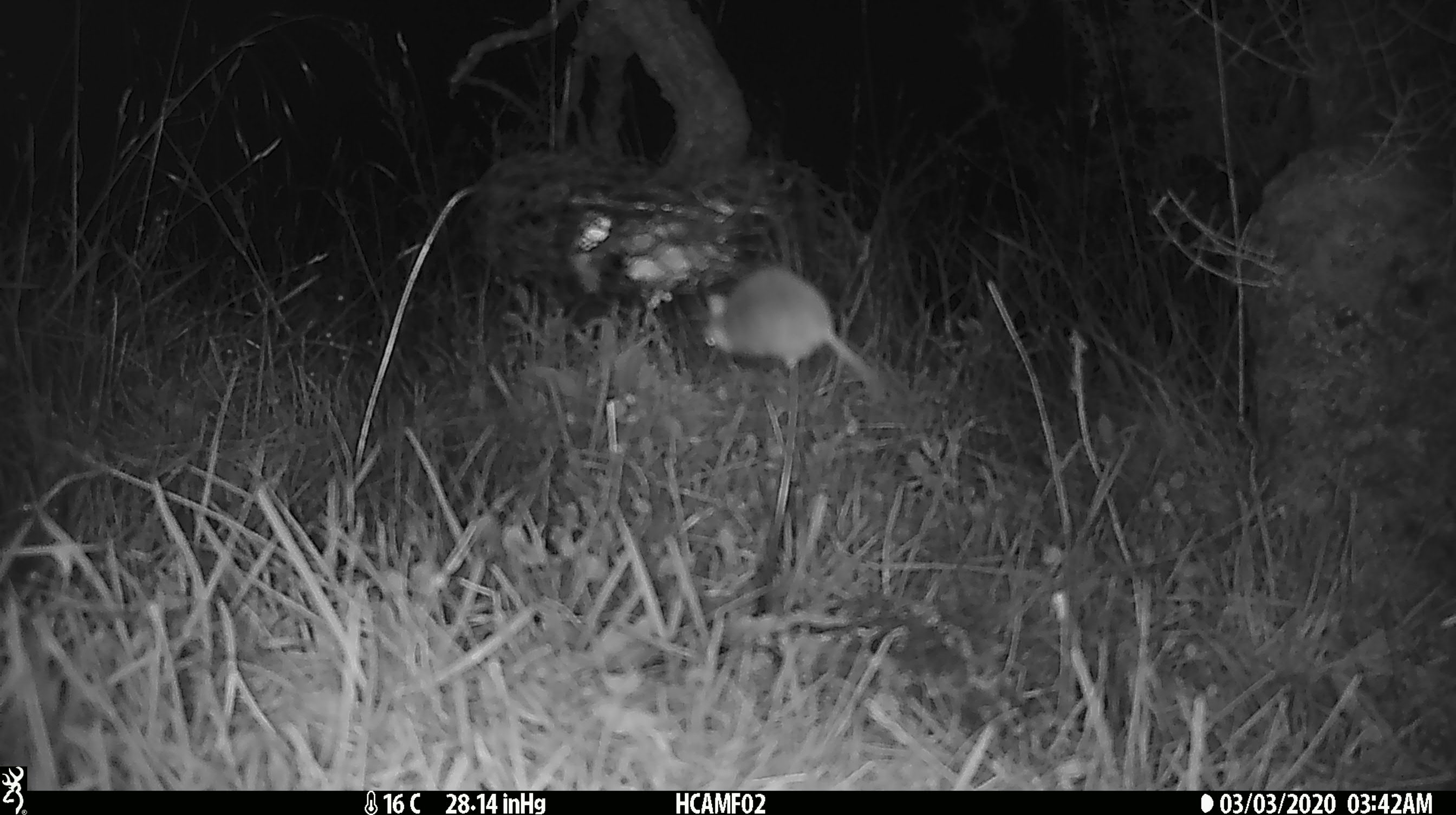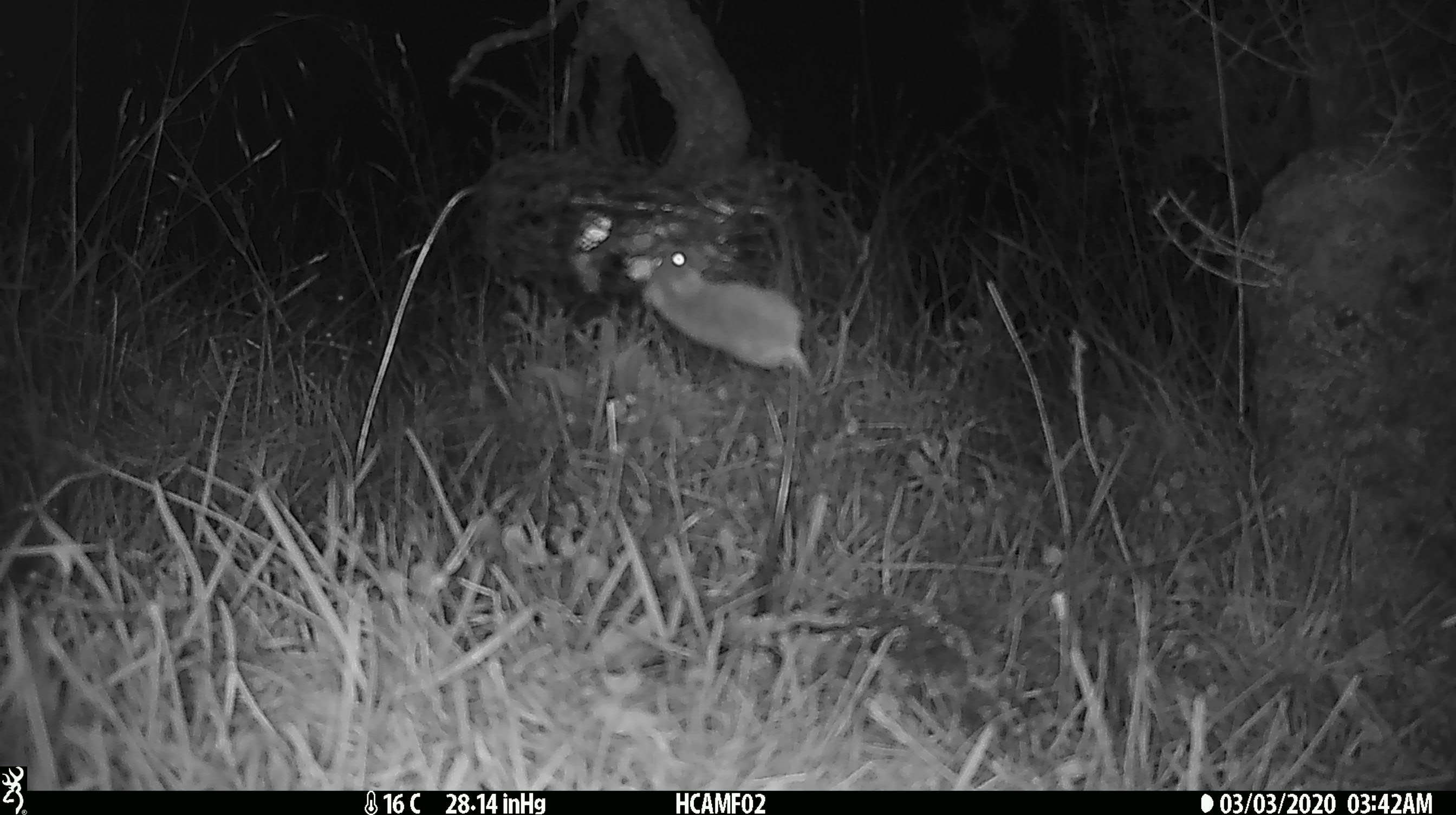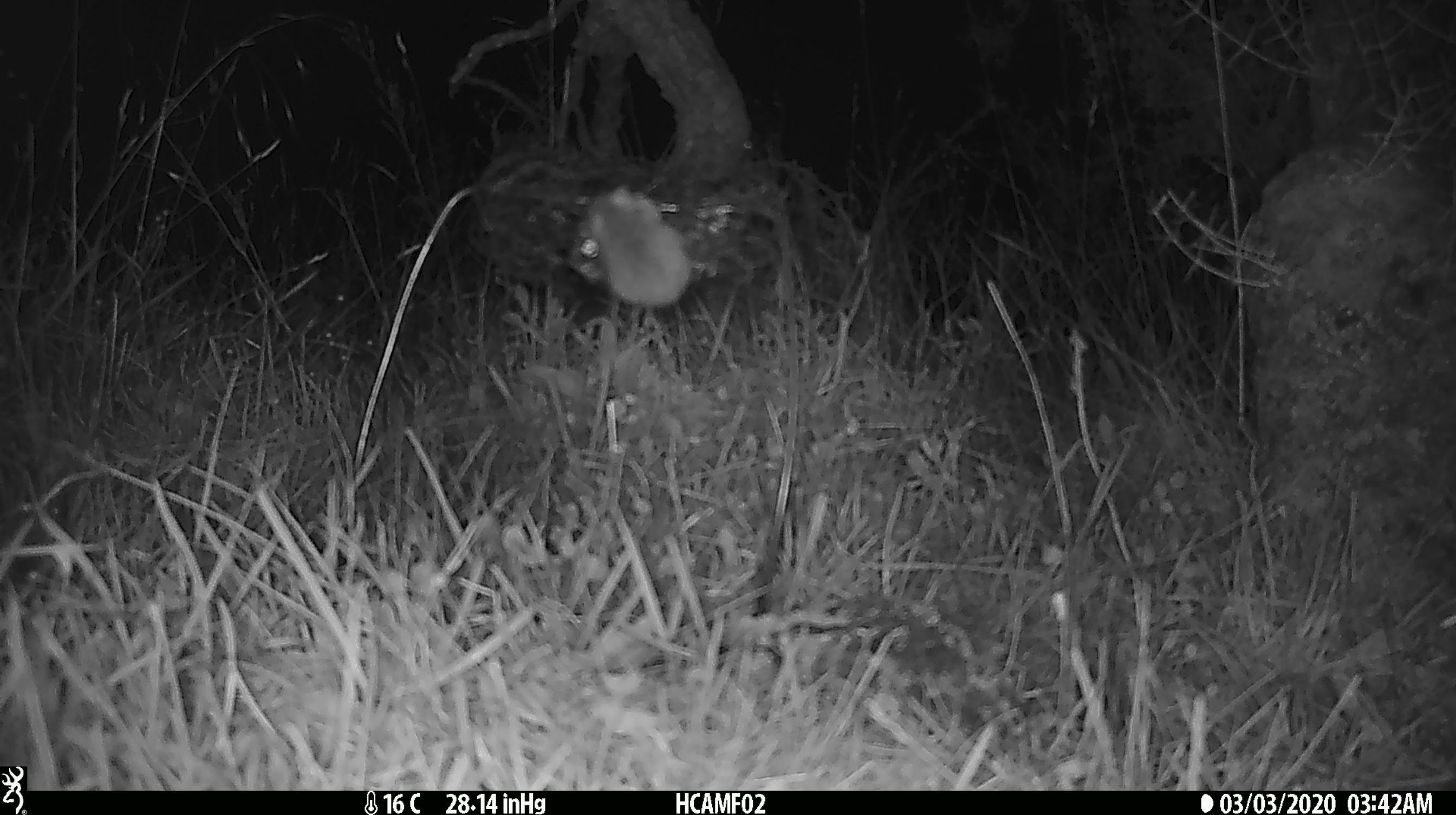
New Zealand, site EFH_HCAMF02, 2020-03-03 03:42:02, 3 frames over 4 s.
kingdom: Animalia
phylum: Chordata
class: Mammalia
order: Rodentia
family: Muridae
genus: Mus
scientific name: Mus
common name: mouse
Mouse (Mus).